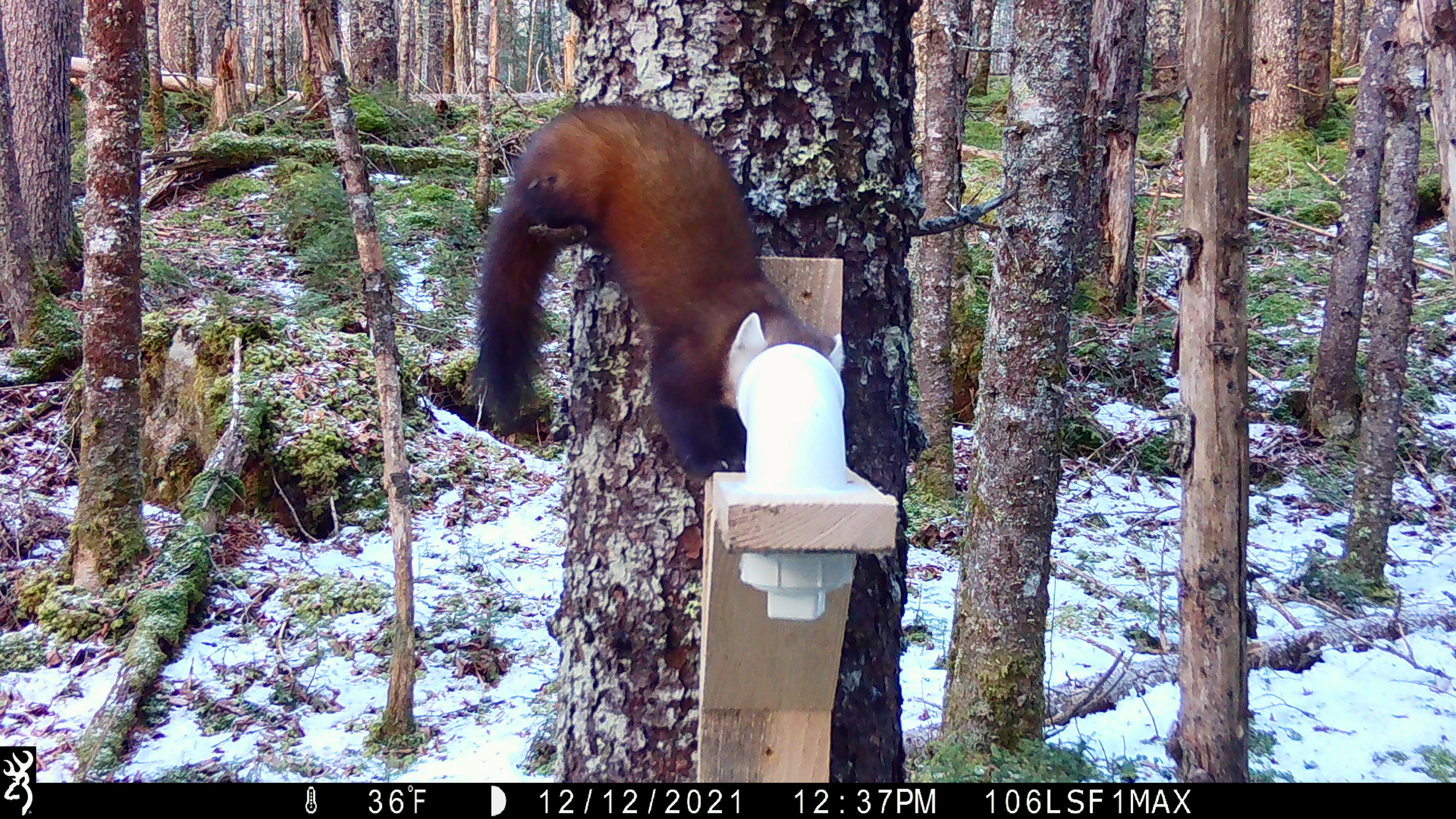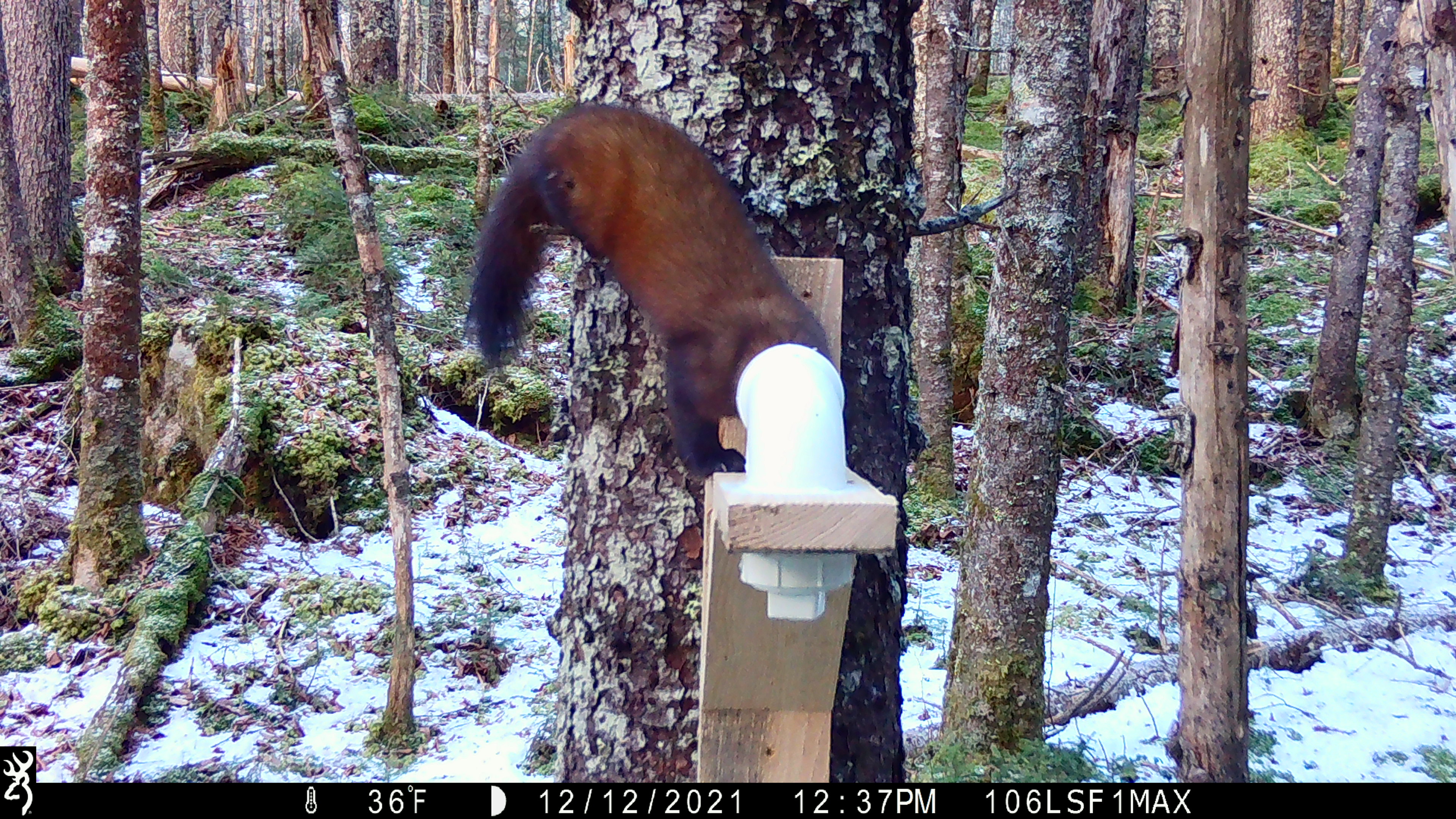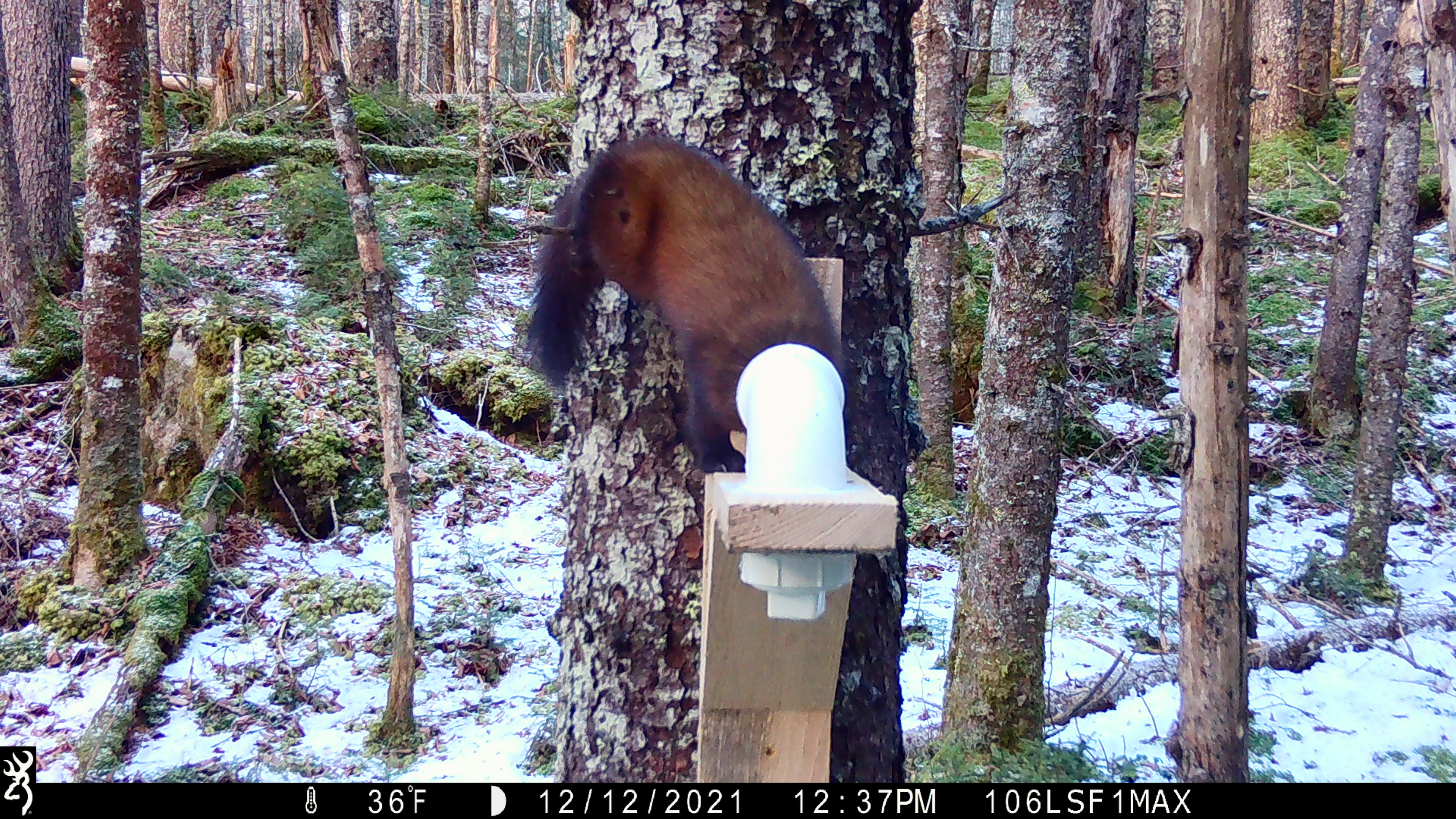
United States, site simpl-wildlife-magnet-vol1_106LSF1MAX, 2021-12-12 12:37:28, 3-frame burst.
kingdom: Animalia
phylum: Chordata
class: Mammalia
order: Carnivora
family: Mustelidae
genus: Martes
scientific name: Martes americana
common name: american marten